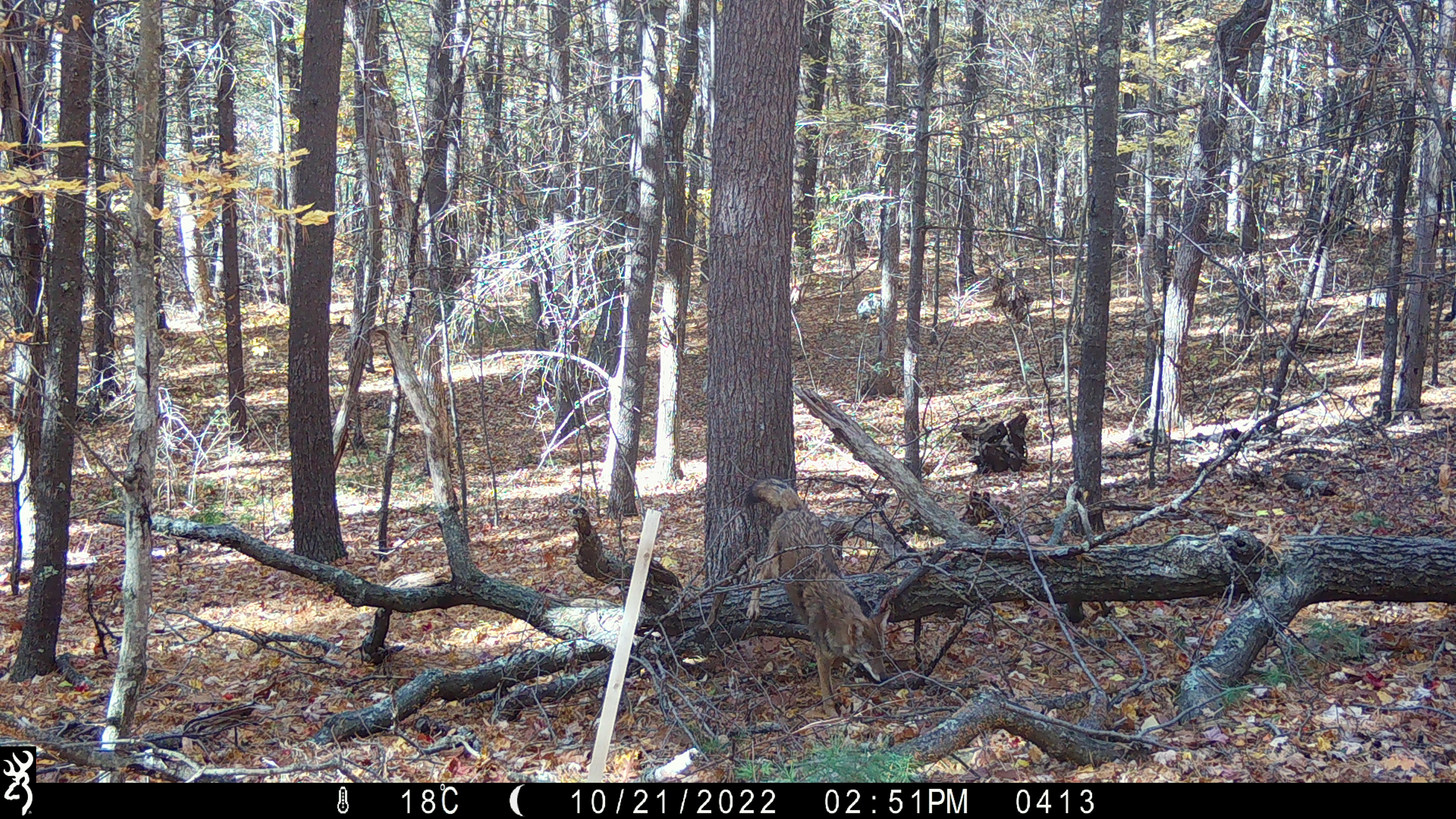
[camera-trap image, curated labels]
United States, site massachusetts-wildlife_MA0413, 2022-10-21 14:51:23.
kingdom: Animalia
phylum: Chordata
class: Mammalia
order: Carnivora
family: Canidae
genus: Canis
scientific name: Canis latrans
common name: coyote